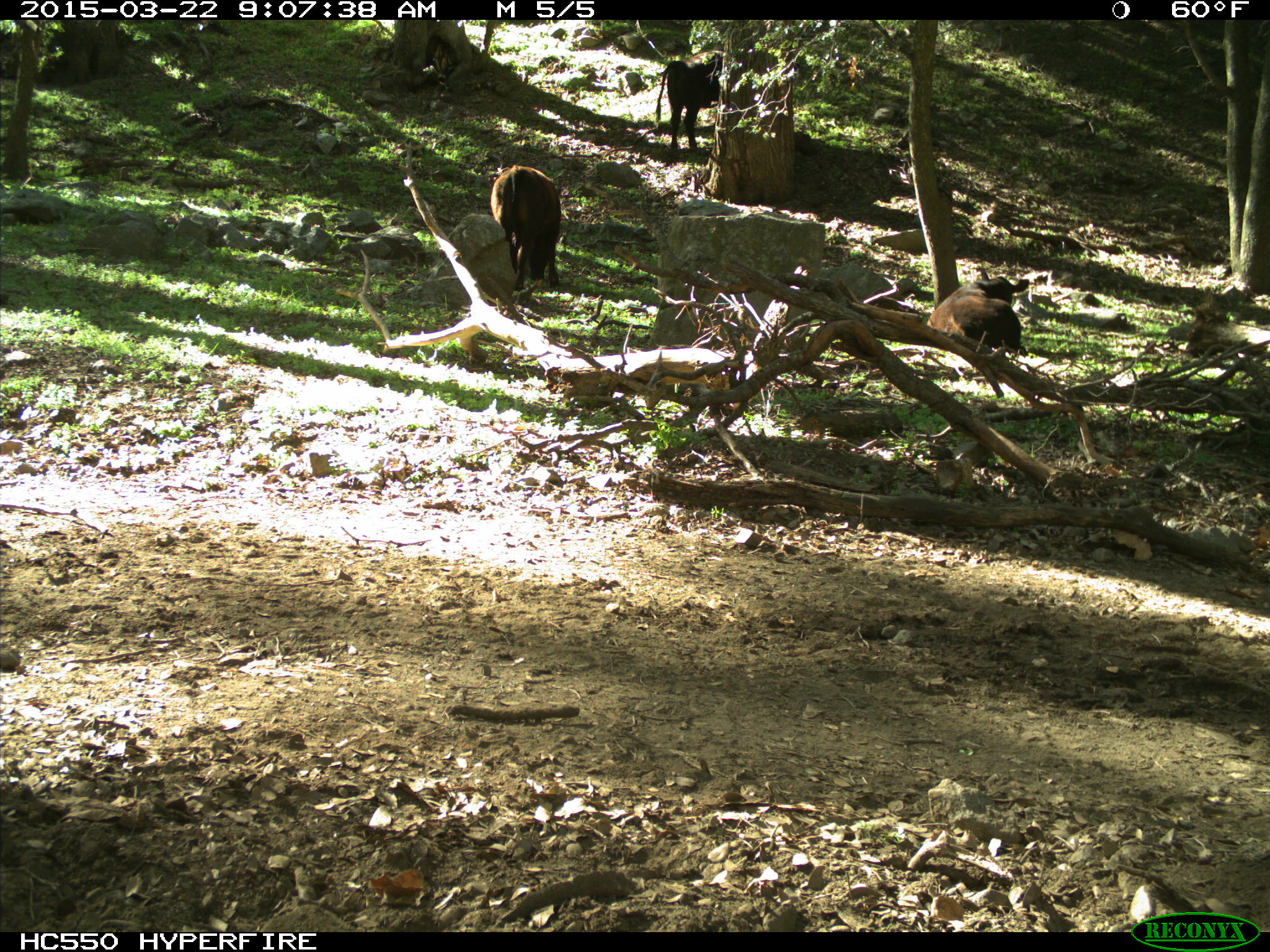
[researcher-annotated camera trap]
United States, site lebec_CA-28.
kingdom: Animalia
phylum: Chordata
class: Mammalia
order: Artiodactyla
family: Bovidae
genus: Bos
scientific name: Bos taurus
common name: domestic cow